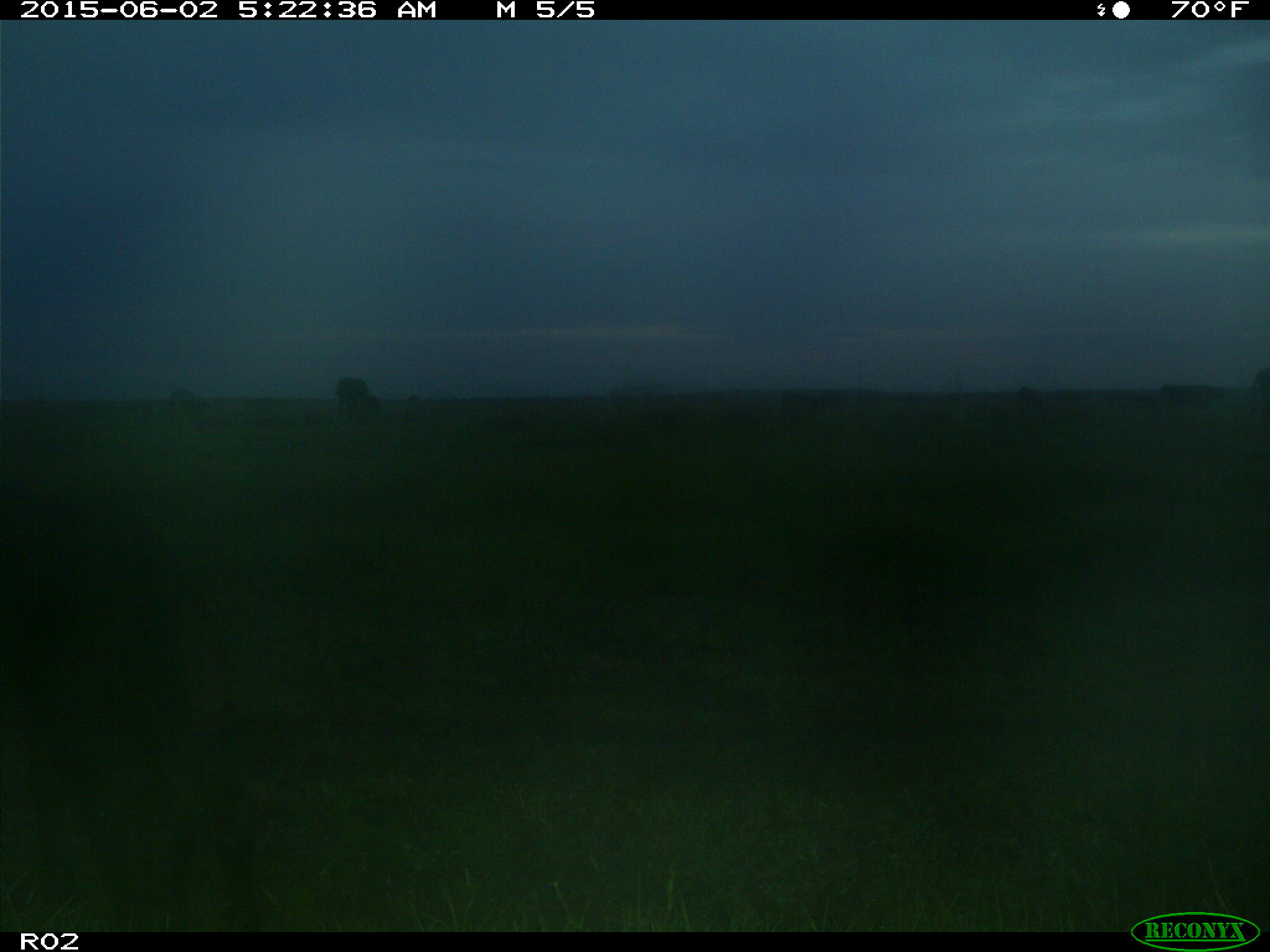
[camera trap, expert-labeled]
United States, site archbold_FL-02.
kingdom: Animalia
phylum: Chordata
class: Mammalia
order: Artiodactyla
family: Bovidae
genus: Bos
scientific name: Bos taurus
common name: domestic cow